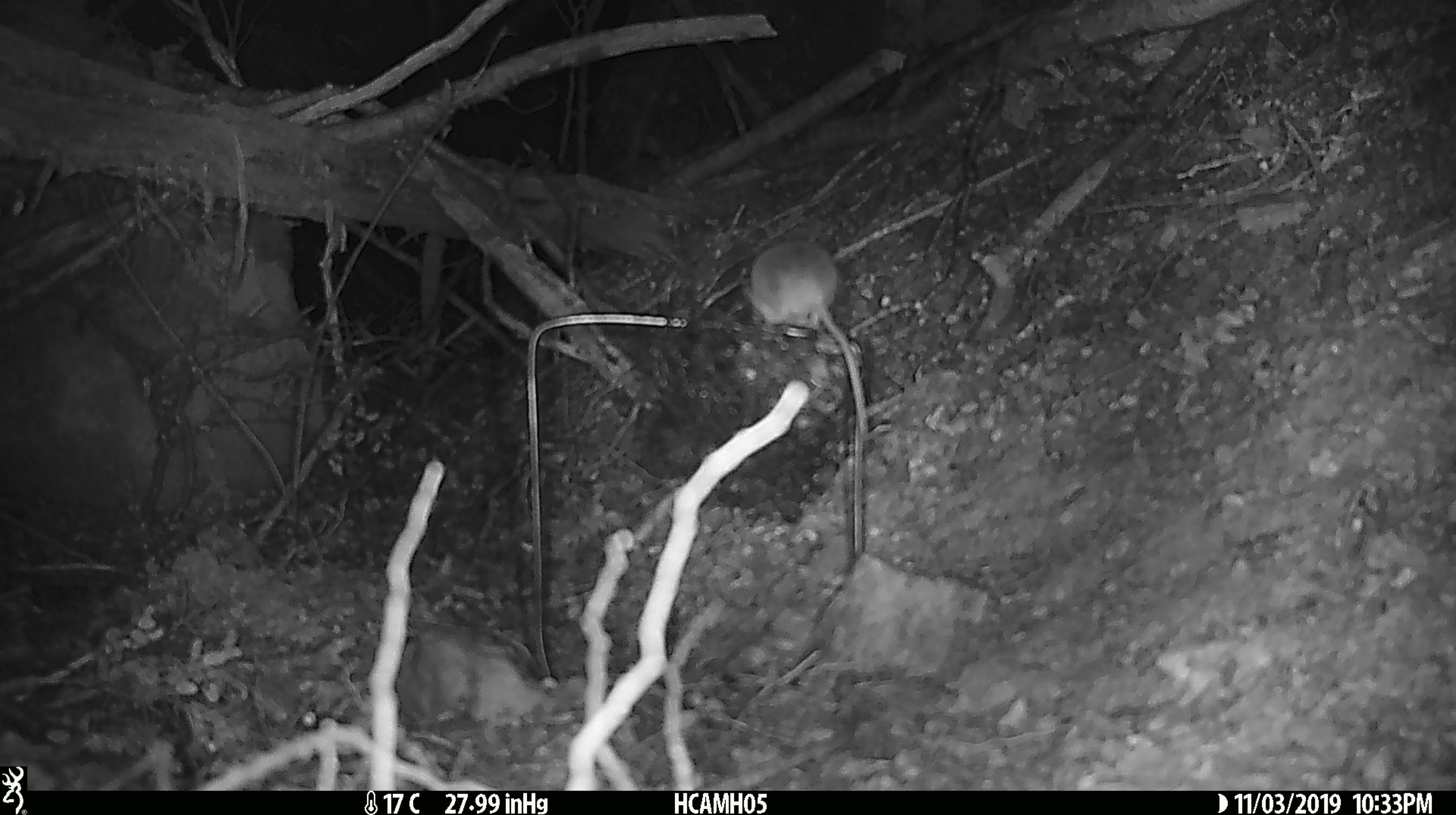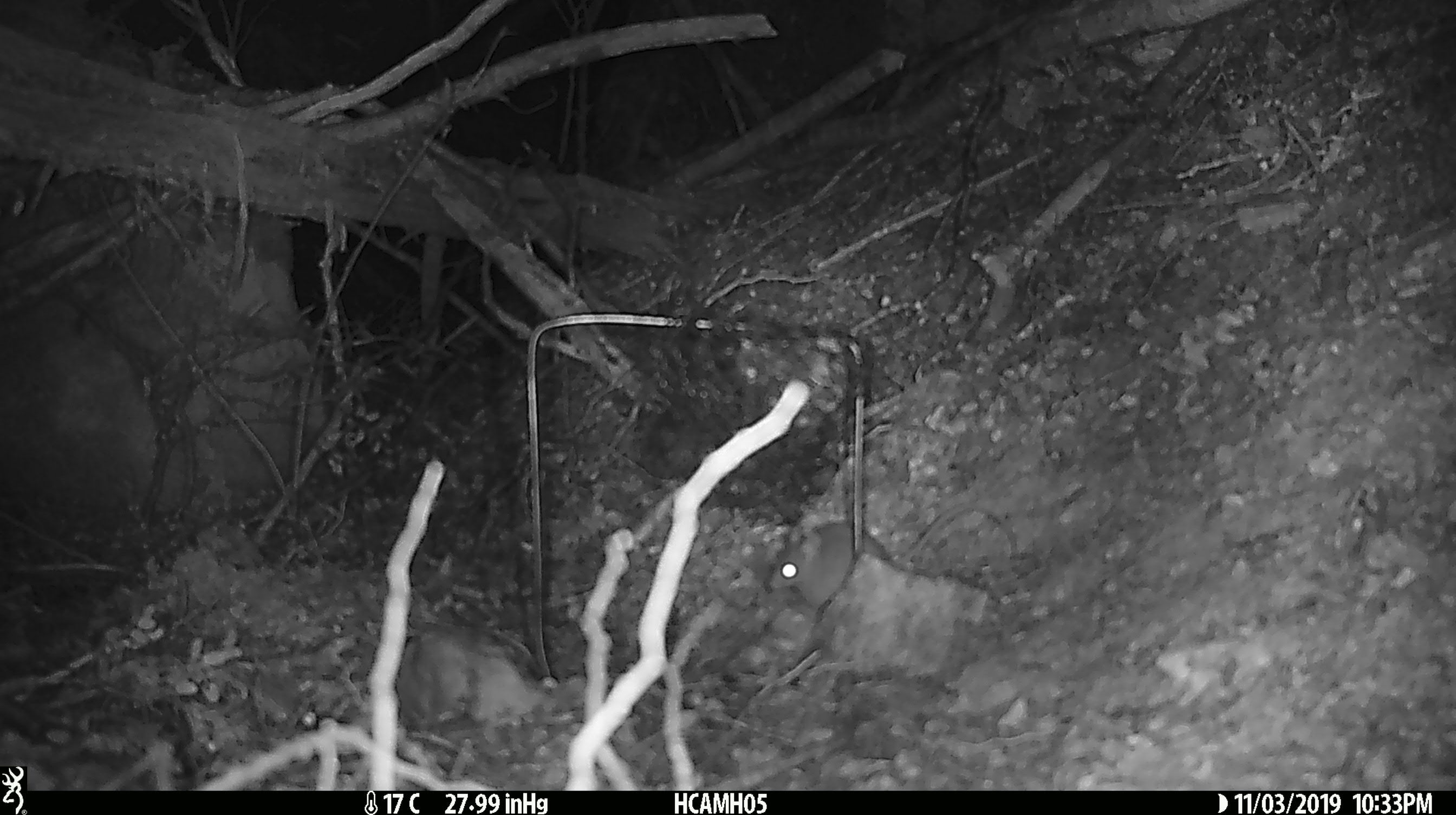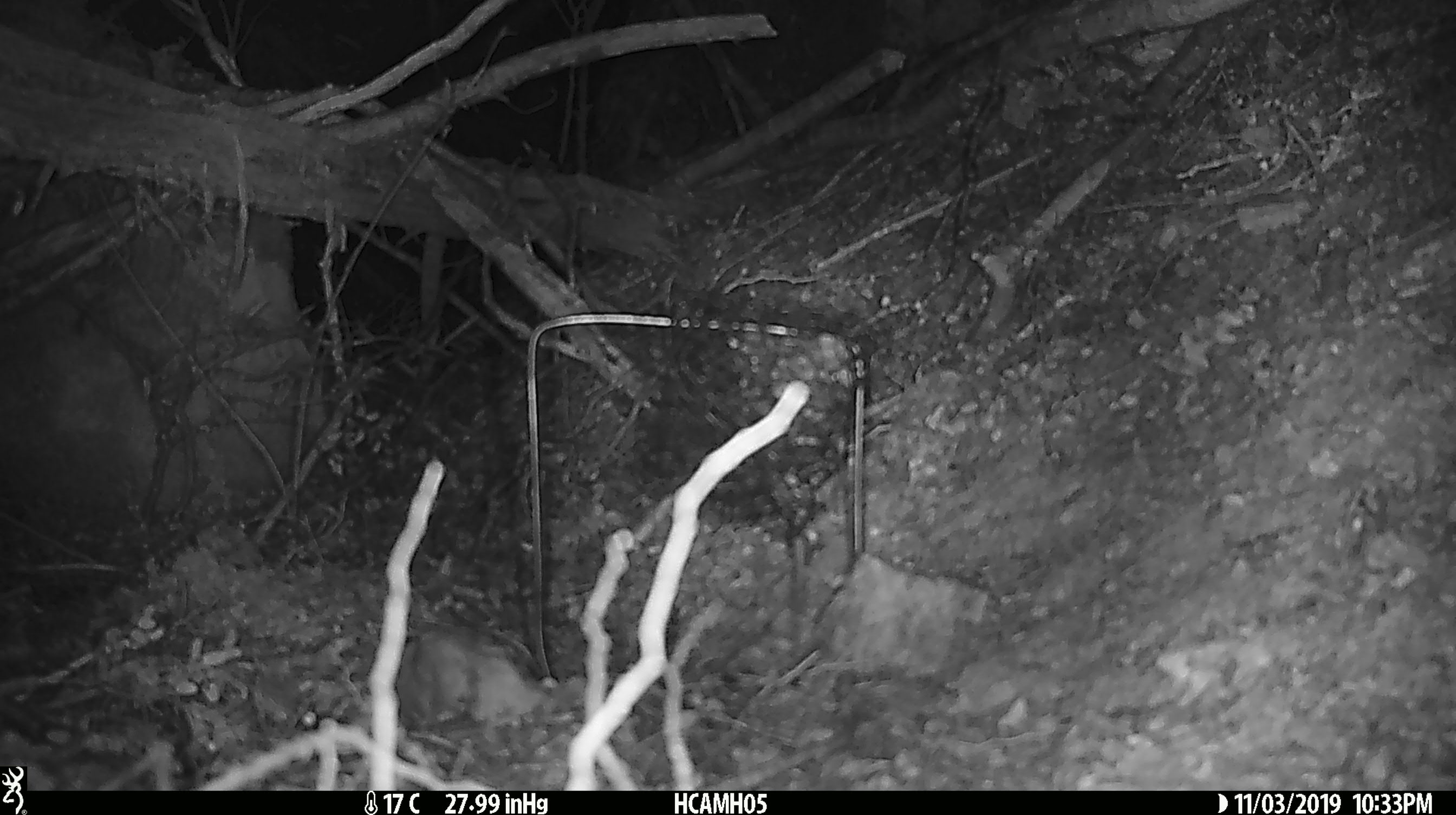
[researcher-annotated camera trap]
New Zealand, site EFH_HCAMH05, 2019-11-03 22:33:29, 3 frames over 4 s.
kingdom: Animalia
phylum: Chordata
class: Mammalia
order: Rodentia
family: Muridae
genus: Mus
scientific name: Mus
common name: mouse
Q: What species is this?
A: Mouse (Mus).